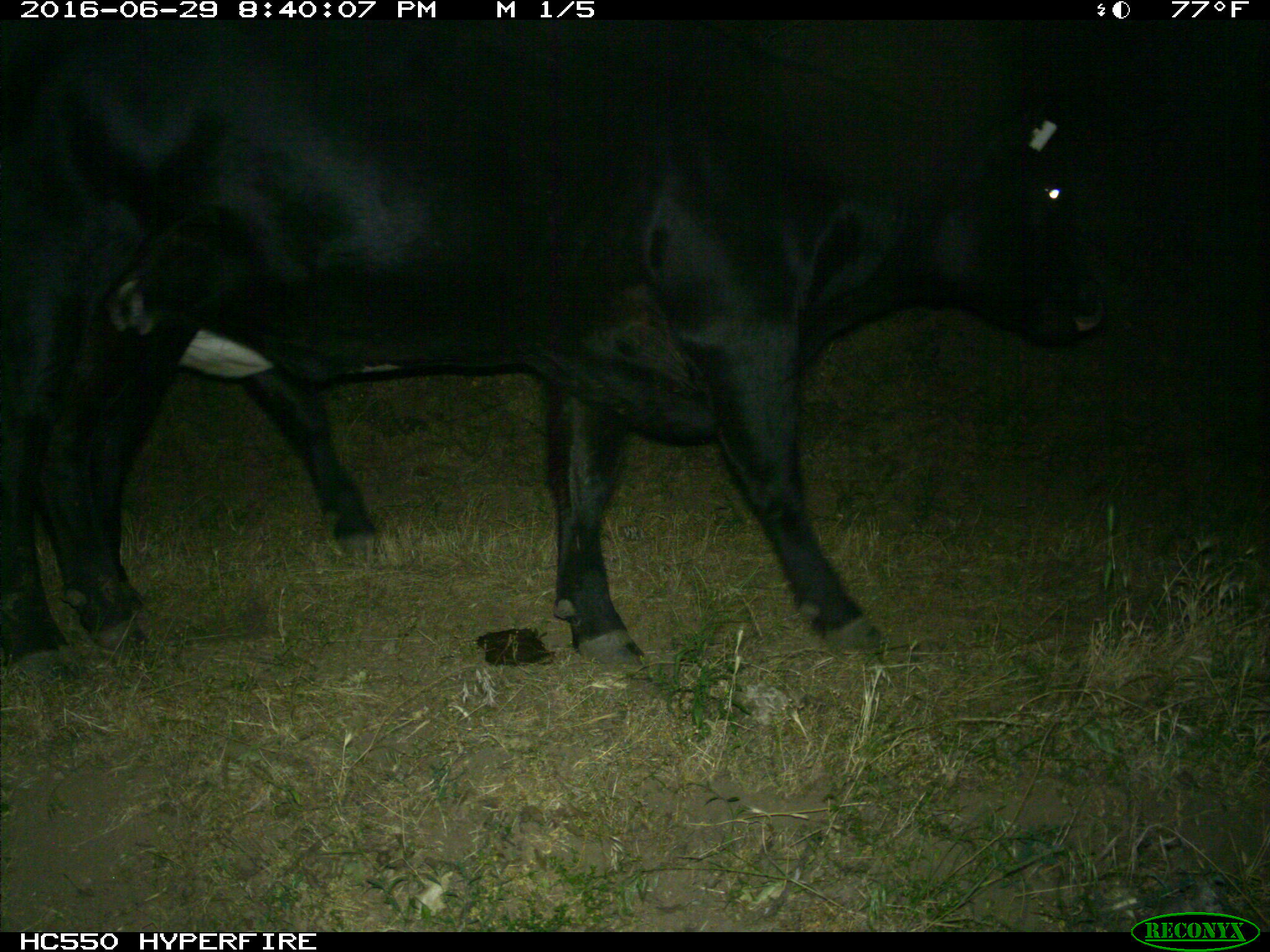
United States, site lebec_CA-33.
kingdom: Animalia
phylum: Chordata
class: Mammalia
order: Artiodactyla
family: Bovidae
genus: Bos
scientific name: Bos taurus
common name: domestic cow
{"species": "Bos taurus (domestic cow)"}